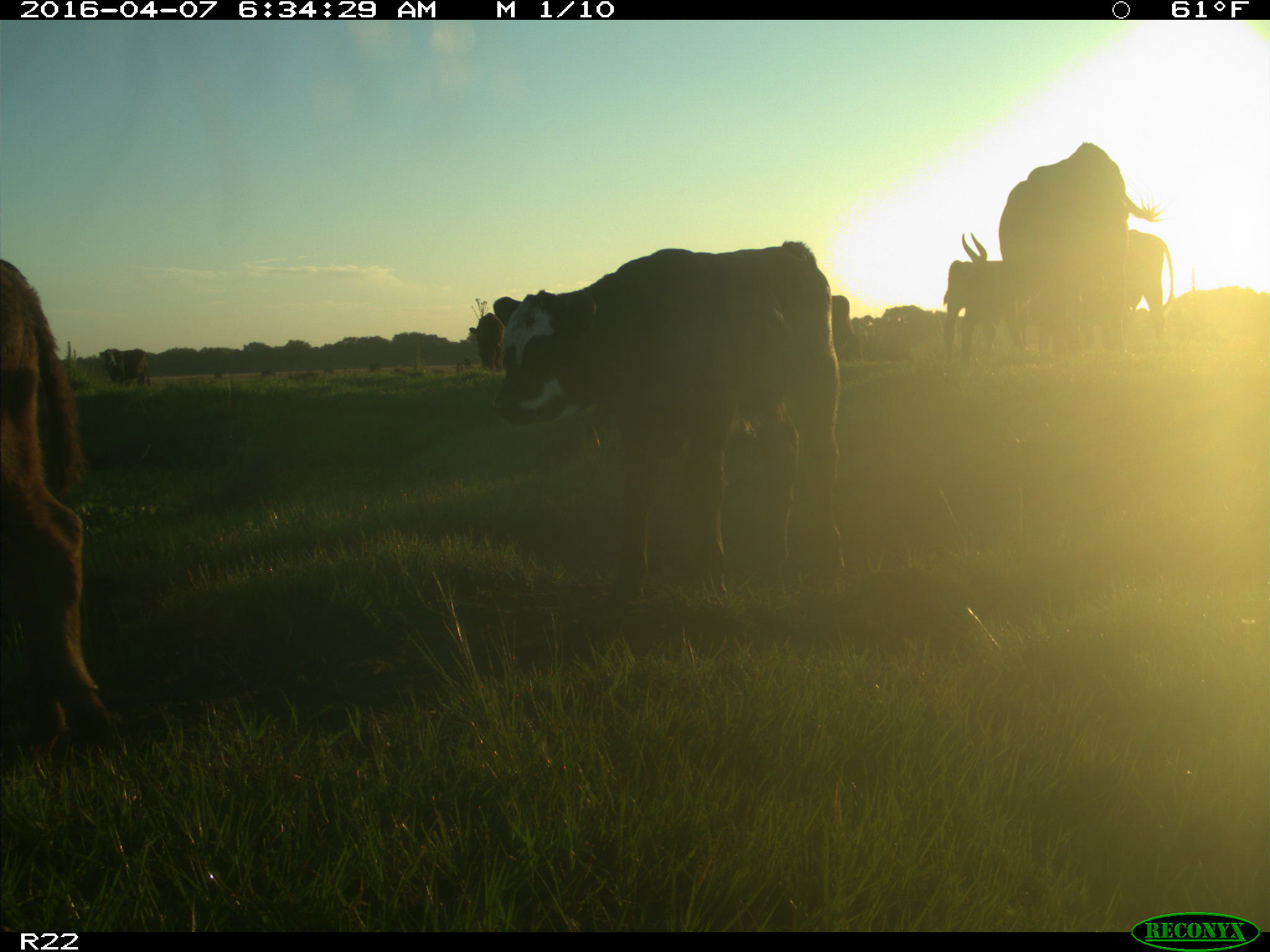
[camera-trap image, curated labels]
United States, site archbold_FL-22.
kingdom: Animalia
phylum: Chordata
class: Mammalia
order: Artiodactyla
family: Bovidae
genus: Bos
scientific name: Bos taurus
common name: domestic cow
Bos taurus (domestic cow).